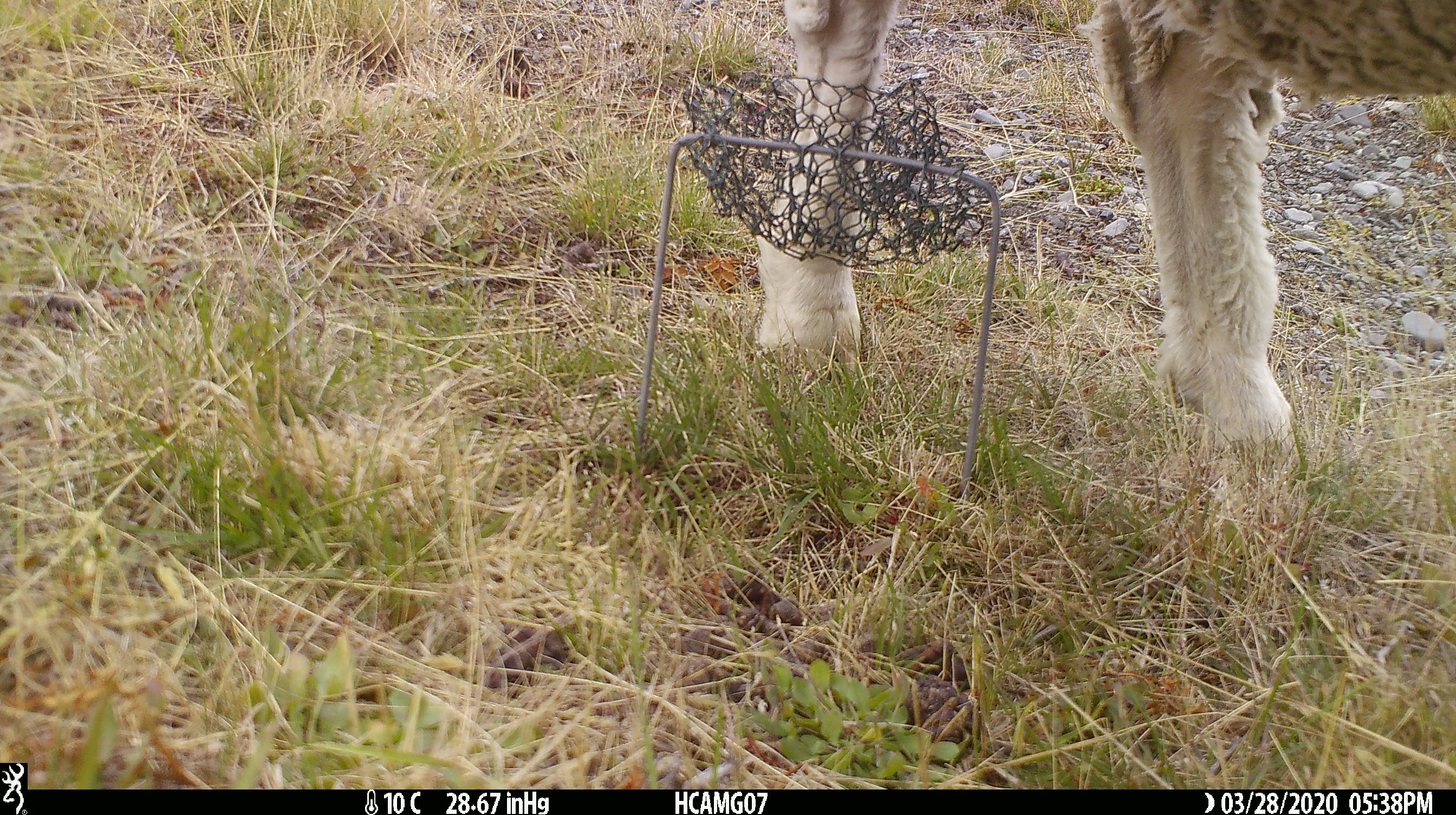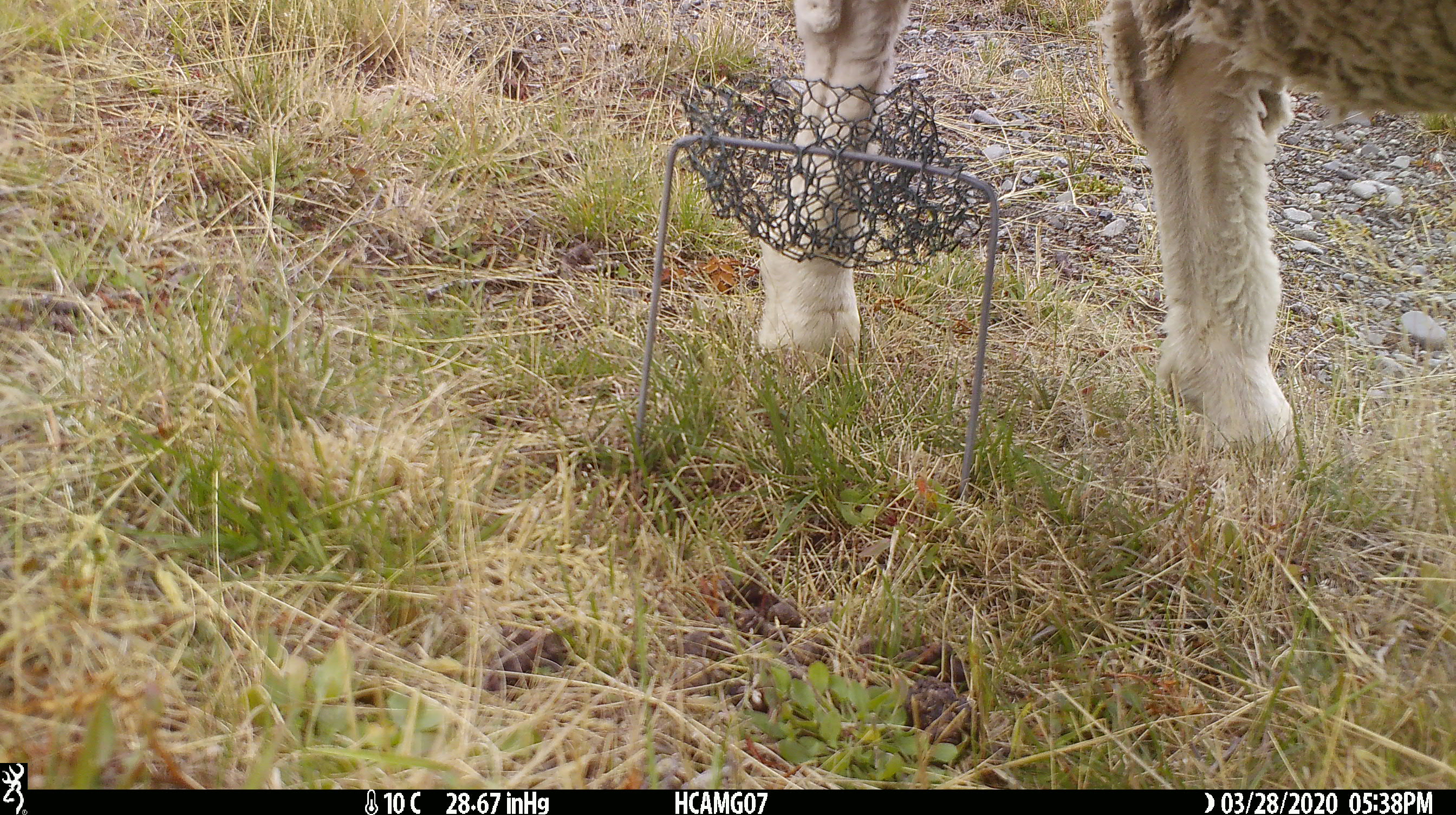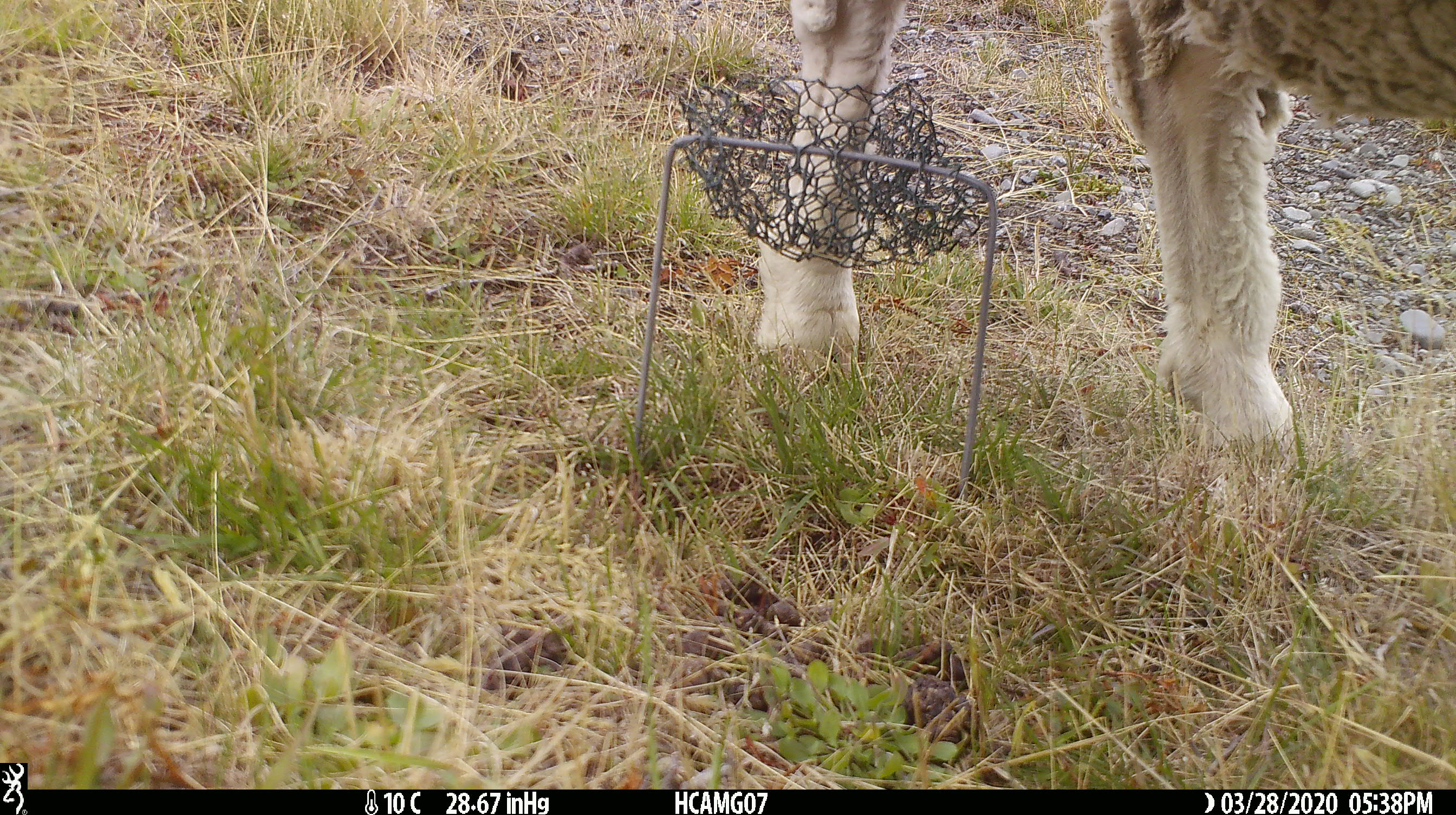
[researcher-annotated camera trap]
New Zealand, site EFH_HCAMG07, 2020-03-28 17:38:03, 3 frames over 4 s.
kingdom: Animalia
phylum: Chordata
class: Mammalia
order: Artiodactyla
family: Bovidae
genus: Ovis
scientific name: Ovis aries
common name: domestic sheep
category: sheep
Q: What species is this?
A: Sheep (domestic sheep) (Ovis aries).